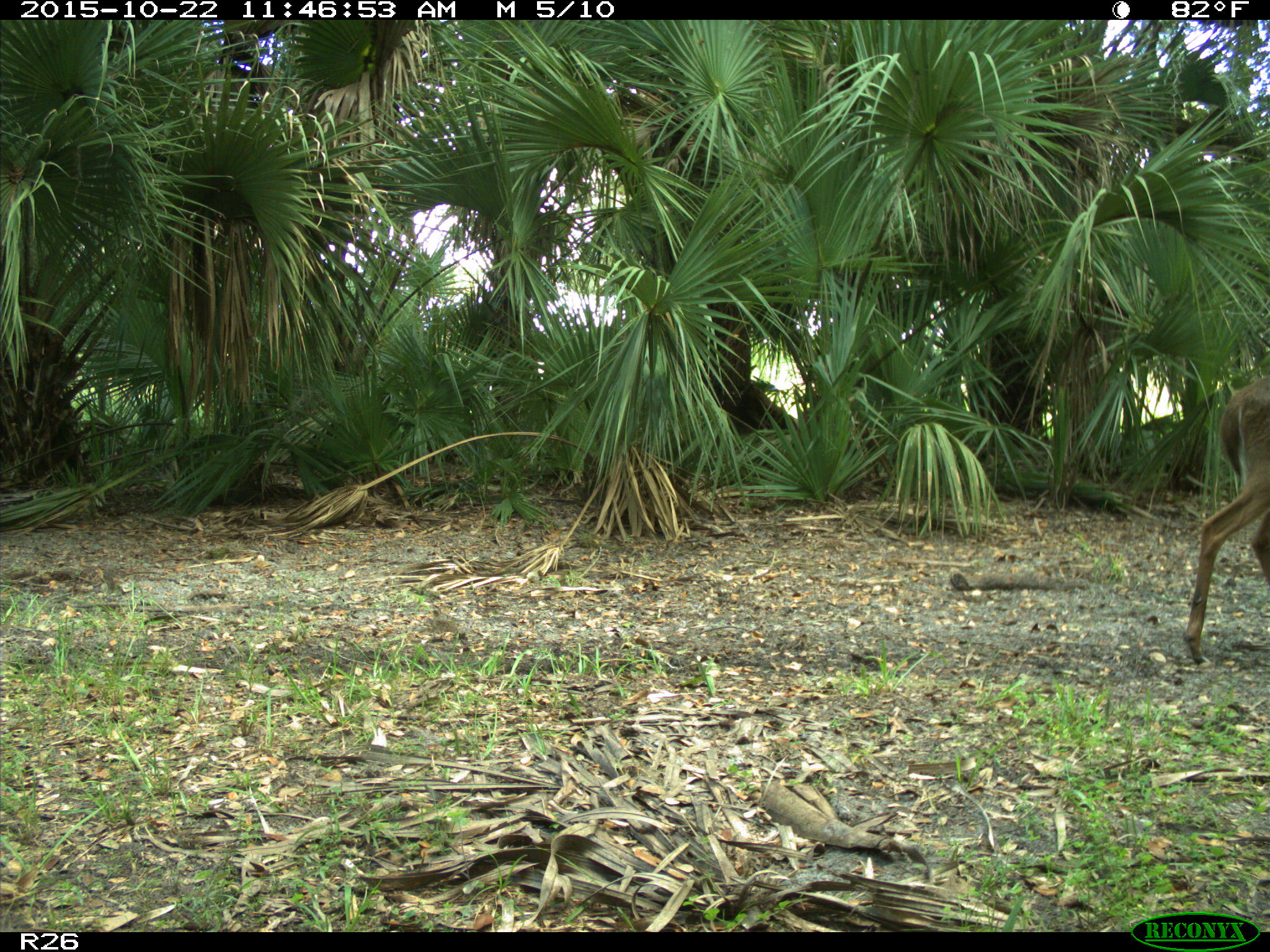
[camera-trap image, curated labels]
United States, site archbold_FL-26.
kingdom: Animalia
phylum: Chordata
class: Mammalia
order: Artiodactyla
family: Cervidae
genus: Odocoileus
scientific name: Odocoileus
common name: deer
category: unidentified deer